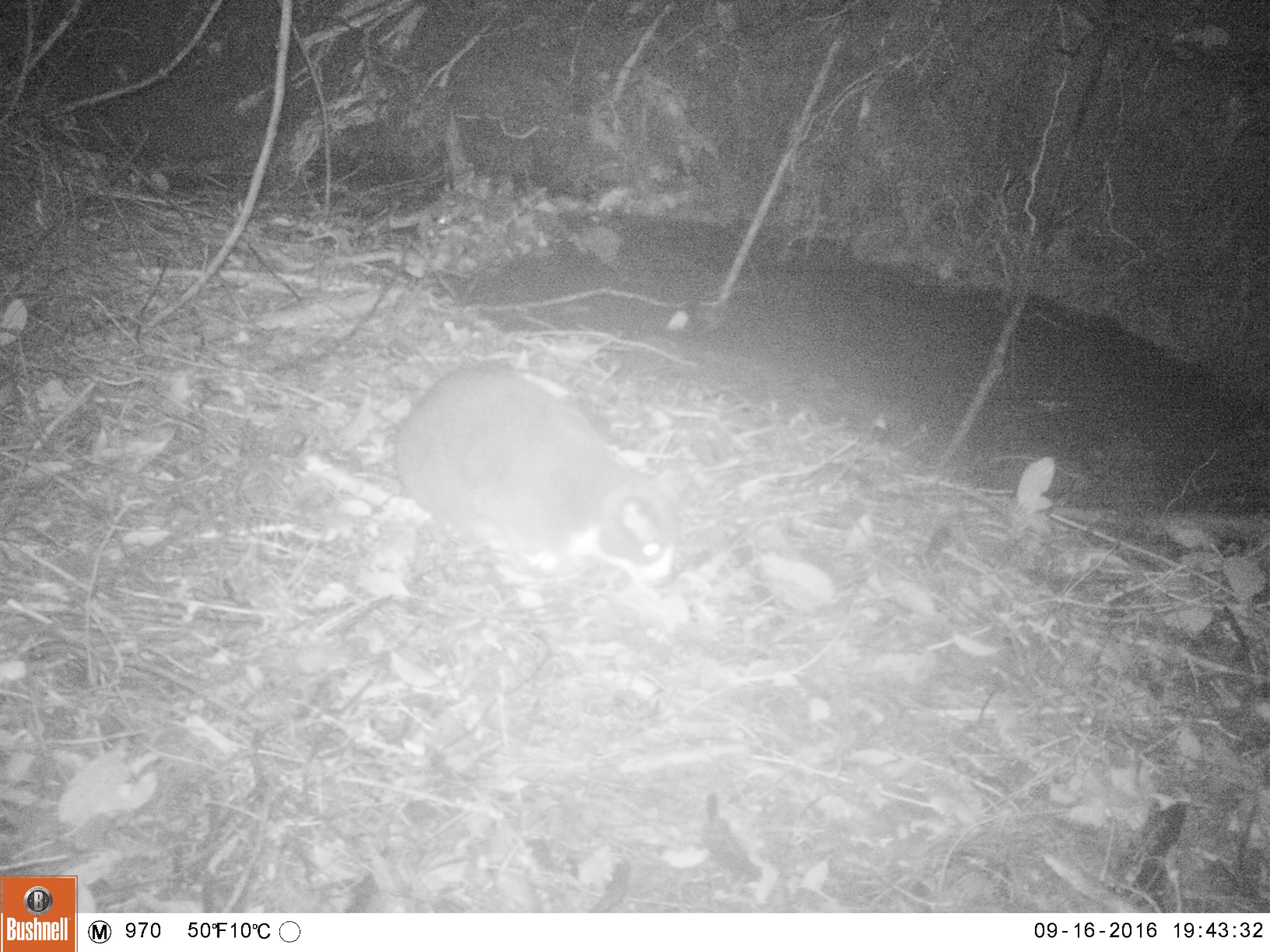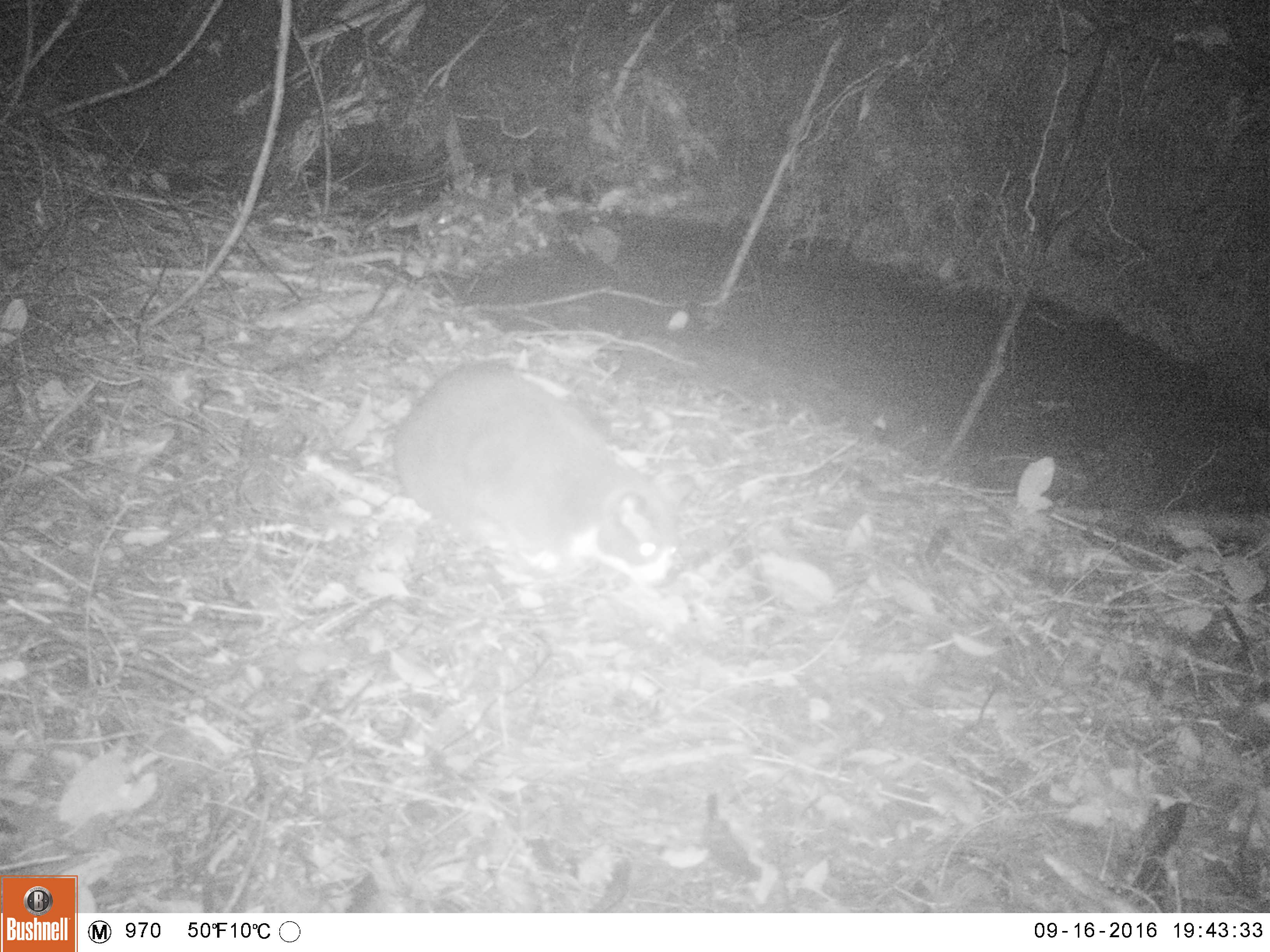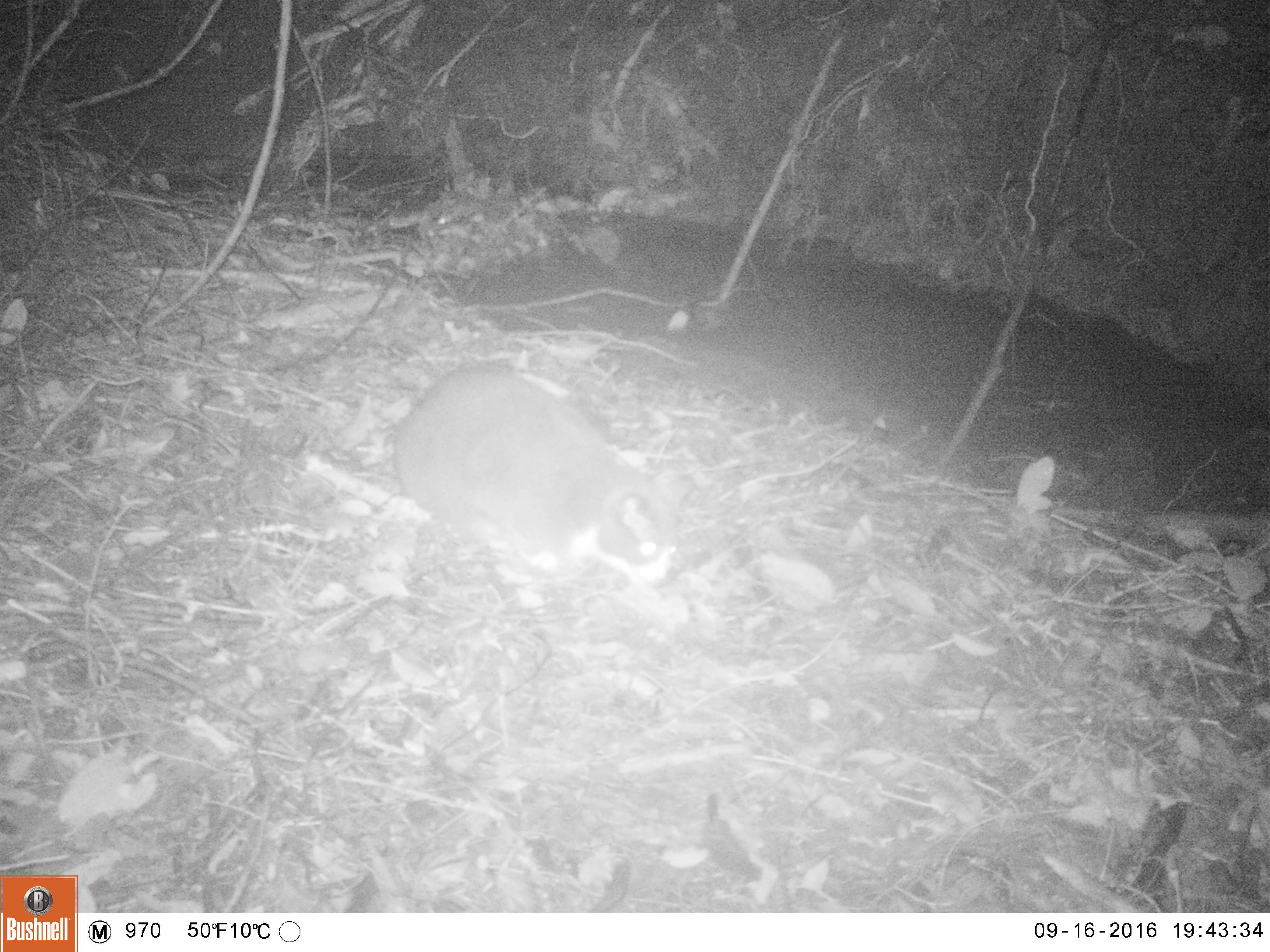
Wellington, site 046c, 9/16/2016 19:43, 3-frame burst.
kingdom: Animalia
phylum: Chordata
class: Mammalia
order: Carnivora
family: Felidae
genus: Felis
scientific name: Felis catus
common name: cat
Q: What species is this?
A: Cat (Felis catus).